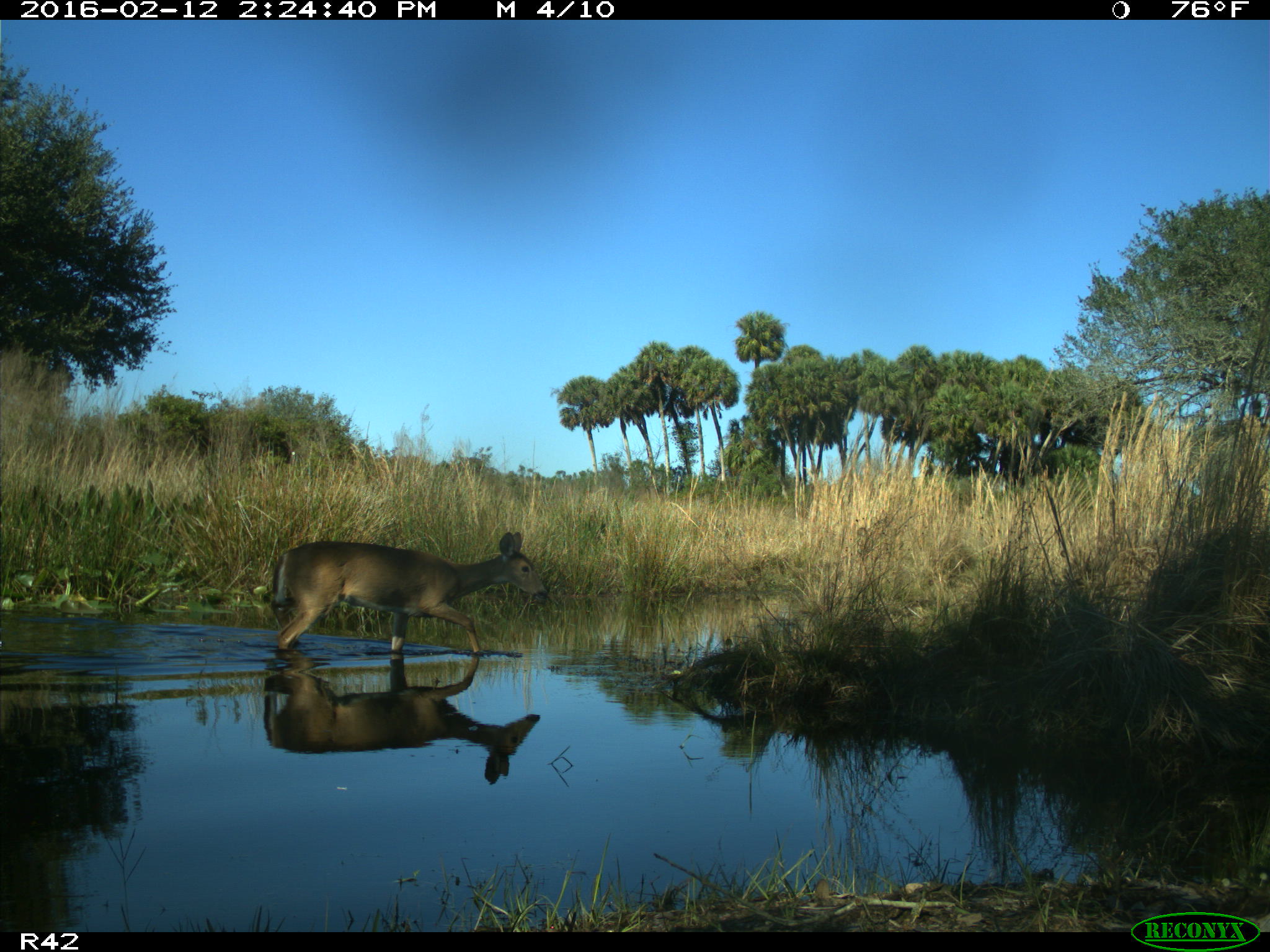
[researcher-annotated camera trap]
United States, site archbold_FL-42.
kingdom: Animalia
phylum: Chordata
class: Mammalia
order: Artiodactyla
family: Cervidae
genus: Odocoileus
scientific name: Odocoileus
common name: deer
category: unidentified deer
Unidentified deer (deer) (Odocoileus).